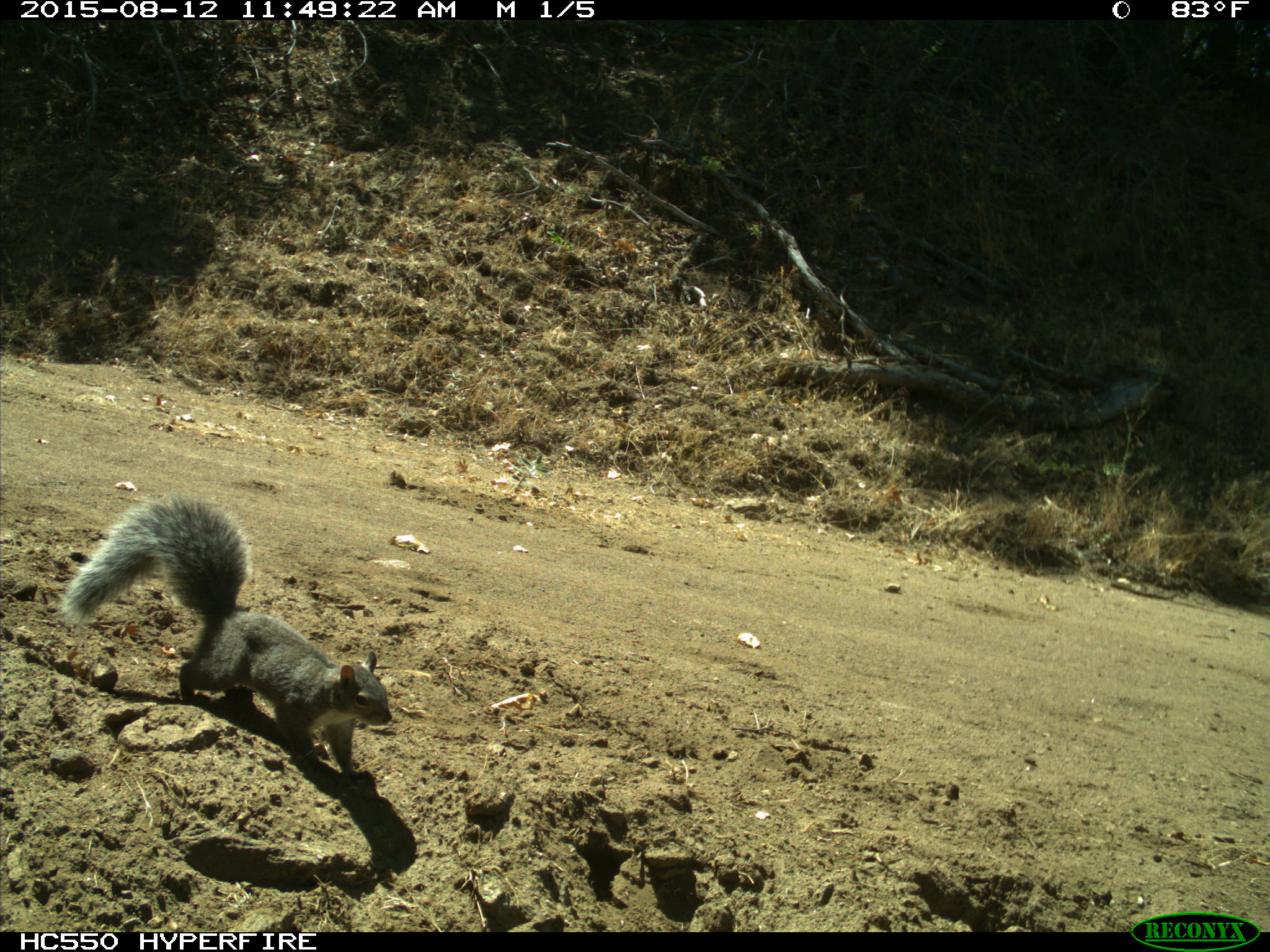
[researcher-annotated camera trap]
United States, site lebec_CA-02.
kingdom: Animalia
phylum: Chordata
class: Mammalia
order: Rodentia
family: Sciuridae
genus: Sciurus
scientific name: Sciurus carolinensis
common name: eastern gray squirrel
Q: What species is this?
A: Sciurus carolinensis (eastern gray squirrel).